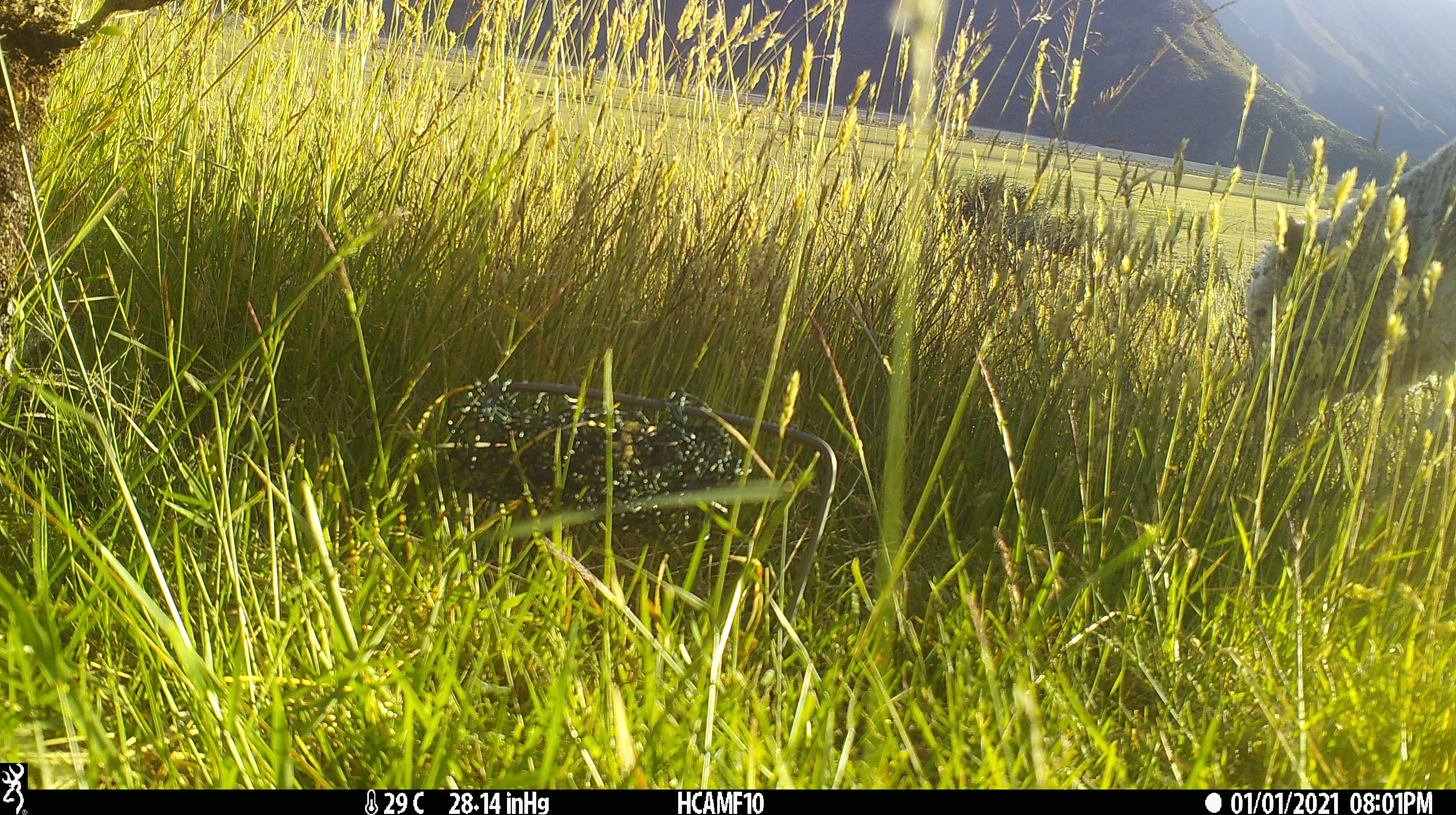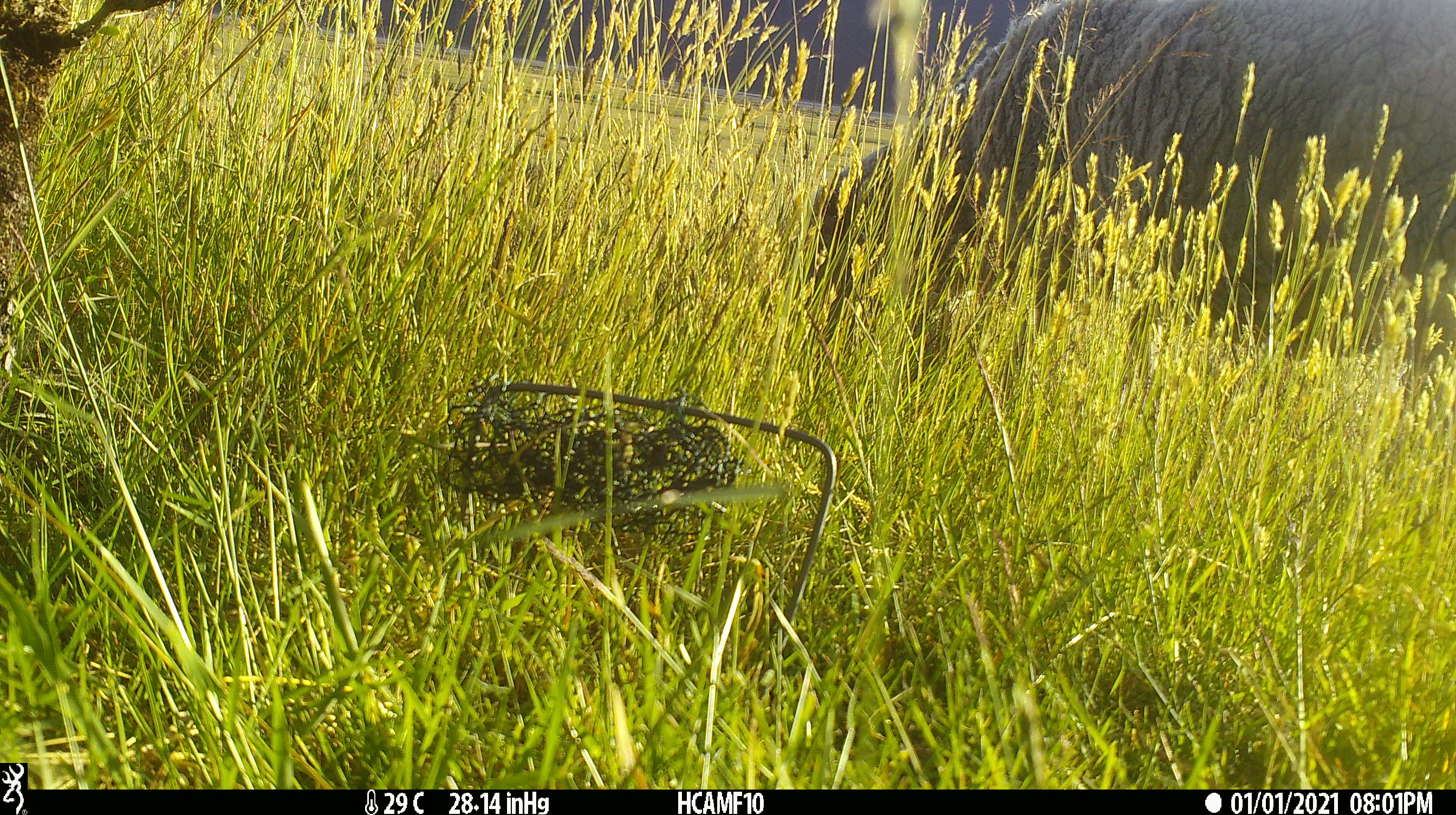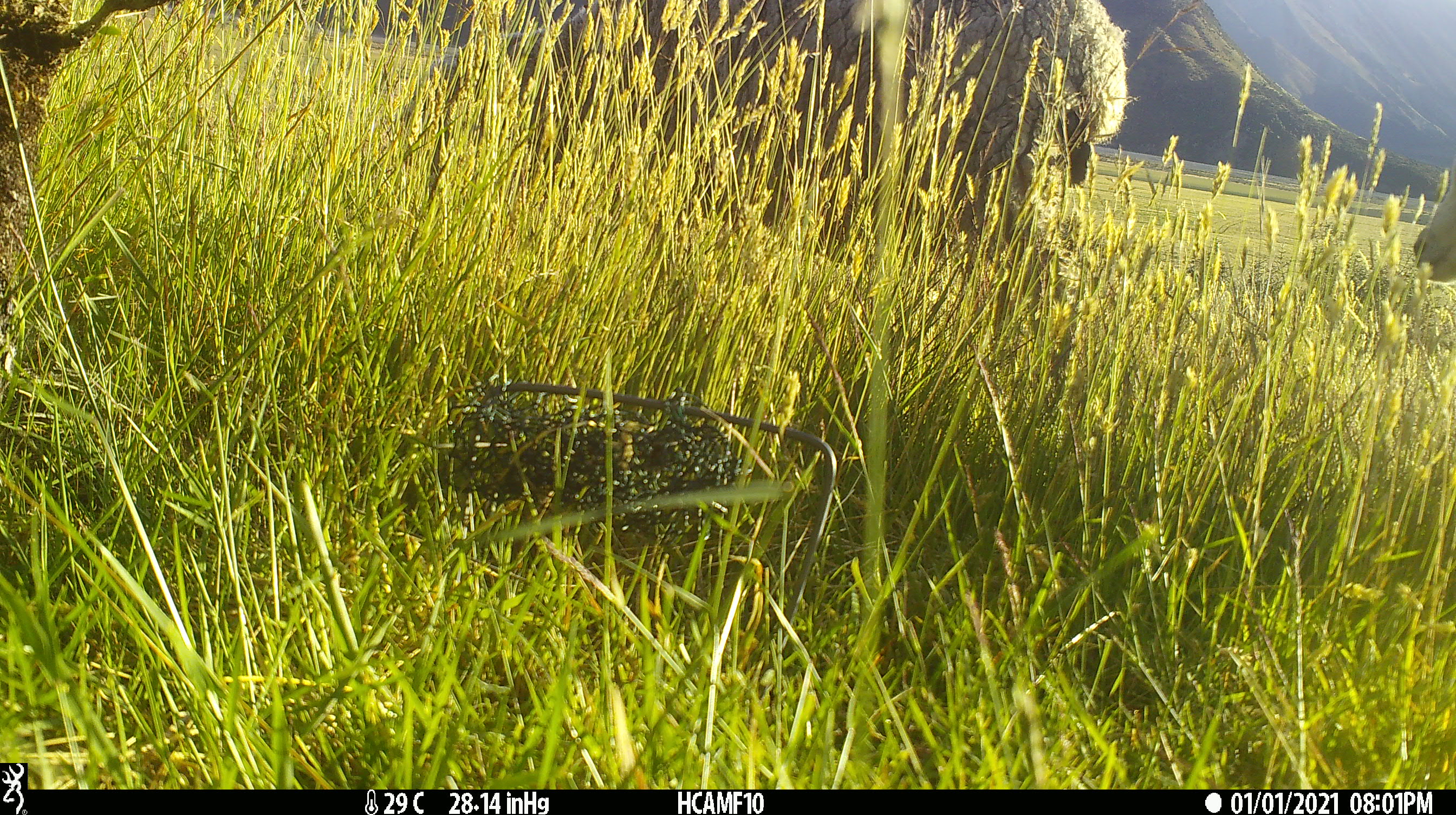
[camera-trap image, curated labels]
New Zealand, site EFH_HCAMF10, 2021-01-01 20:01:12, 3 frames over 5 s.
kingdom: Animalia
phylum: Chordata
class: Mammalia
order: Artiodactyla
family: Bovidae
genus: Ovis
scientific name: Ovis aries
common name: domestic sheep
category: sheep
Sheep (domestic sheep) (Ovis aries).